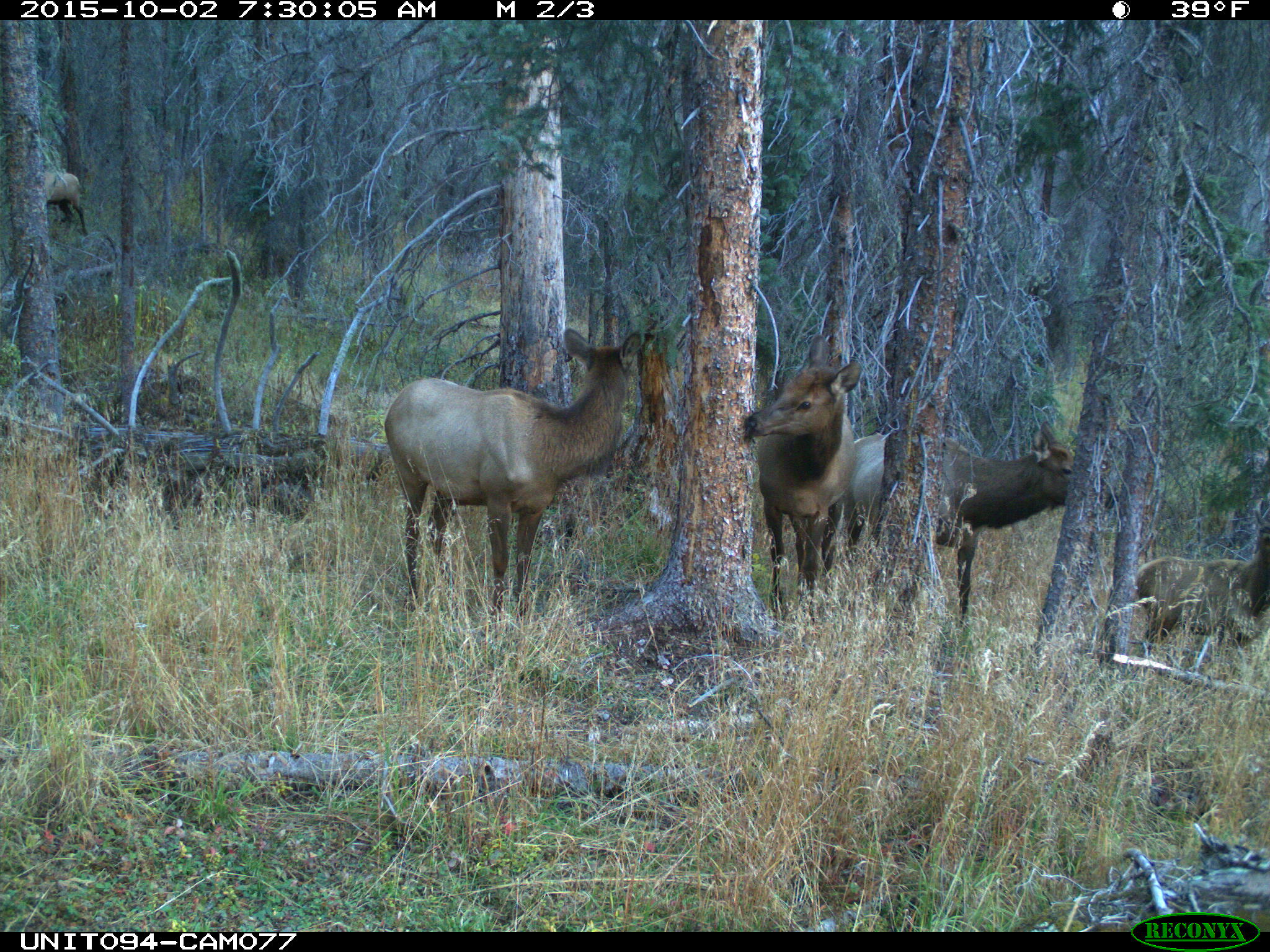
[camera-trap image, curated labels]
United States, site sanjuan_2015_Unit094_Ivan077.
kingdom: Animalia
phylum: Chordata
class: Mammalia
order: Artiodactyla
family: Cervidae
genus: Cervus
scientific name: Cervus elaphus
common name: red deer